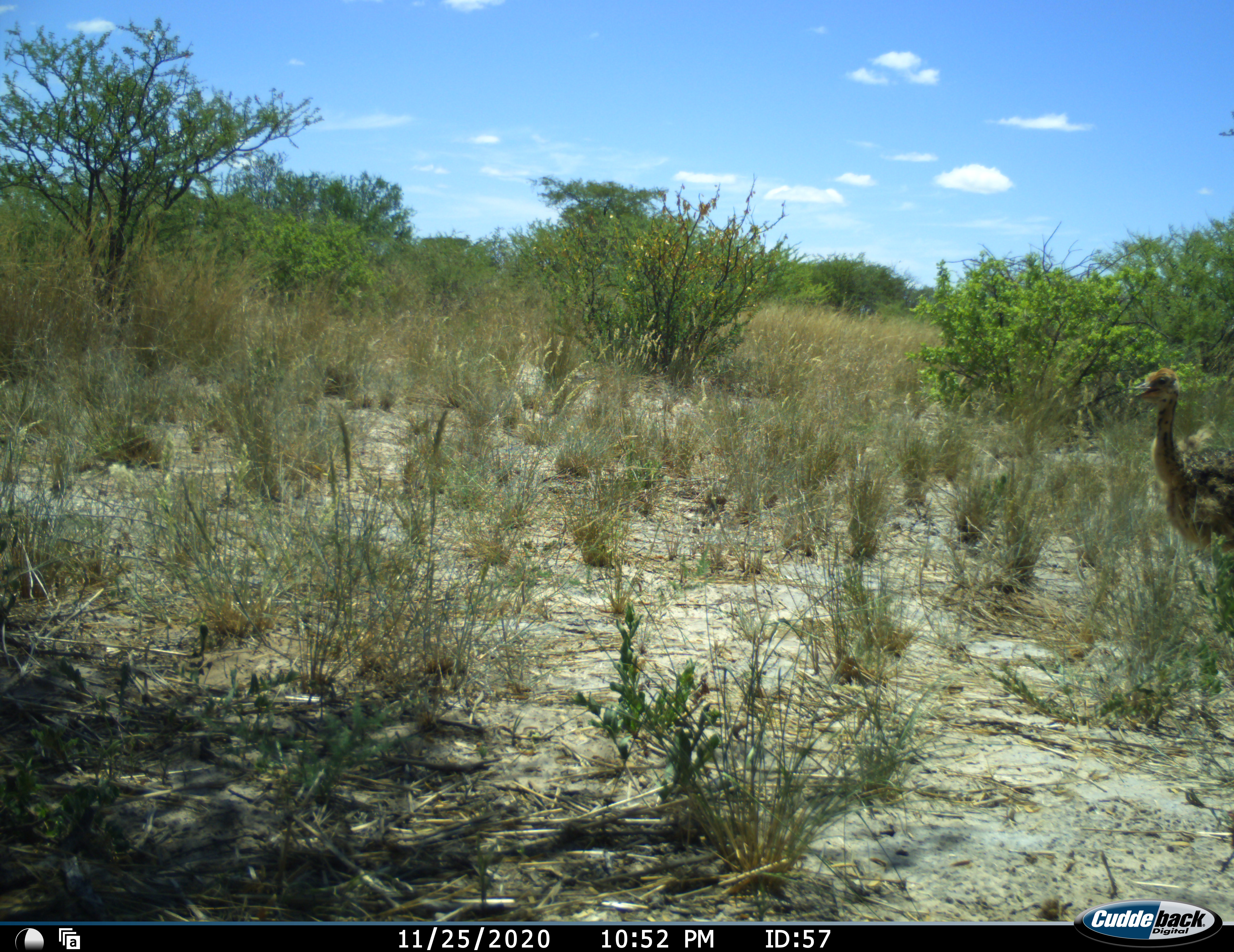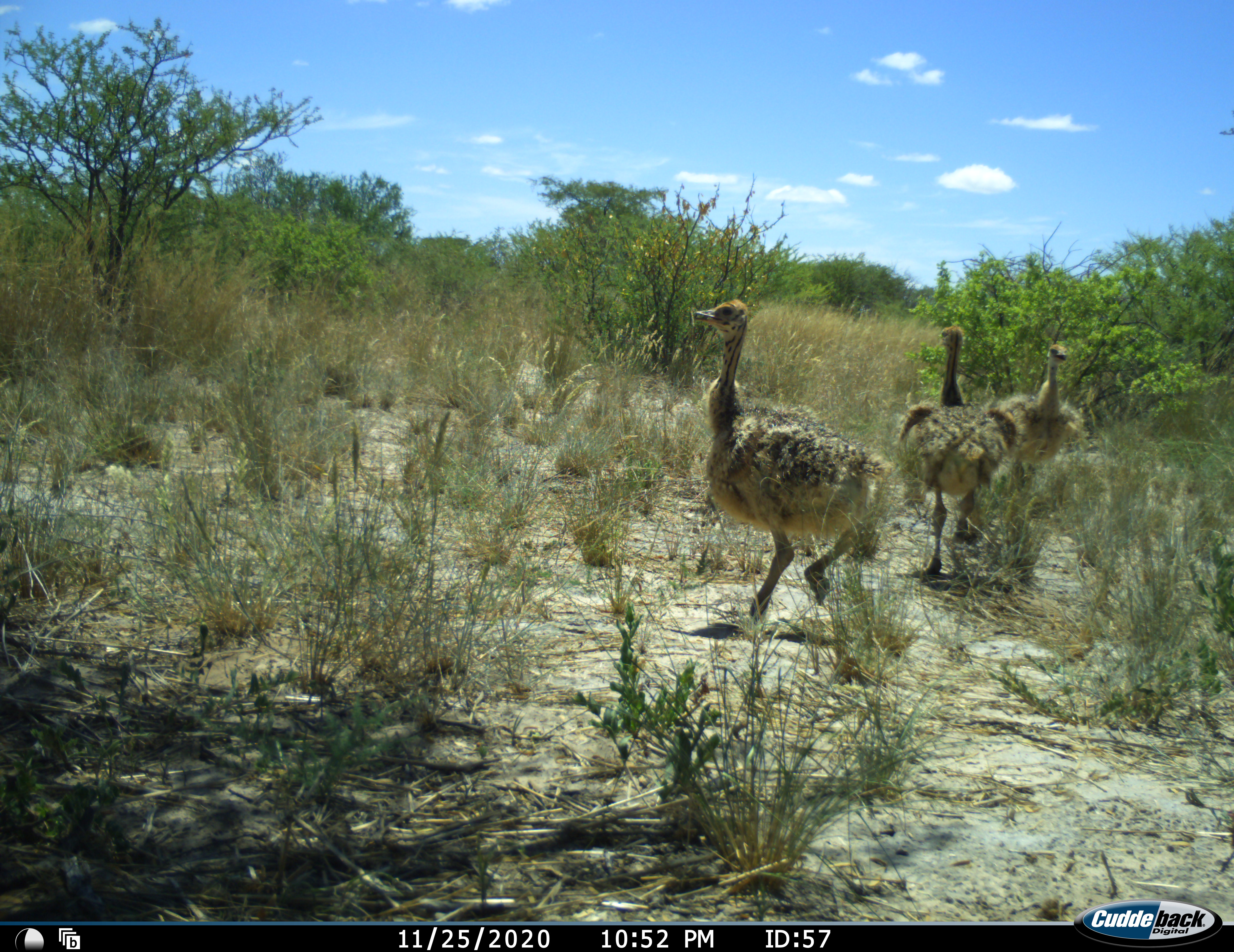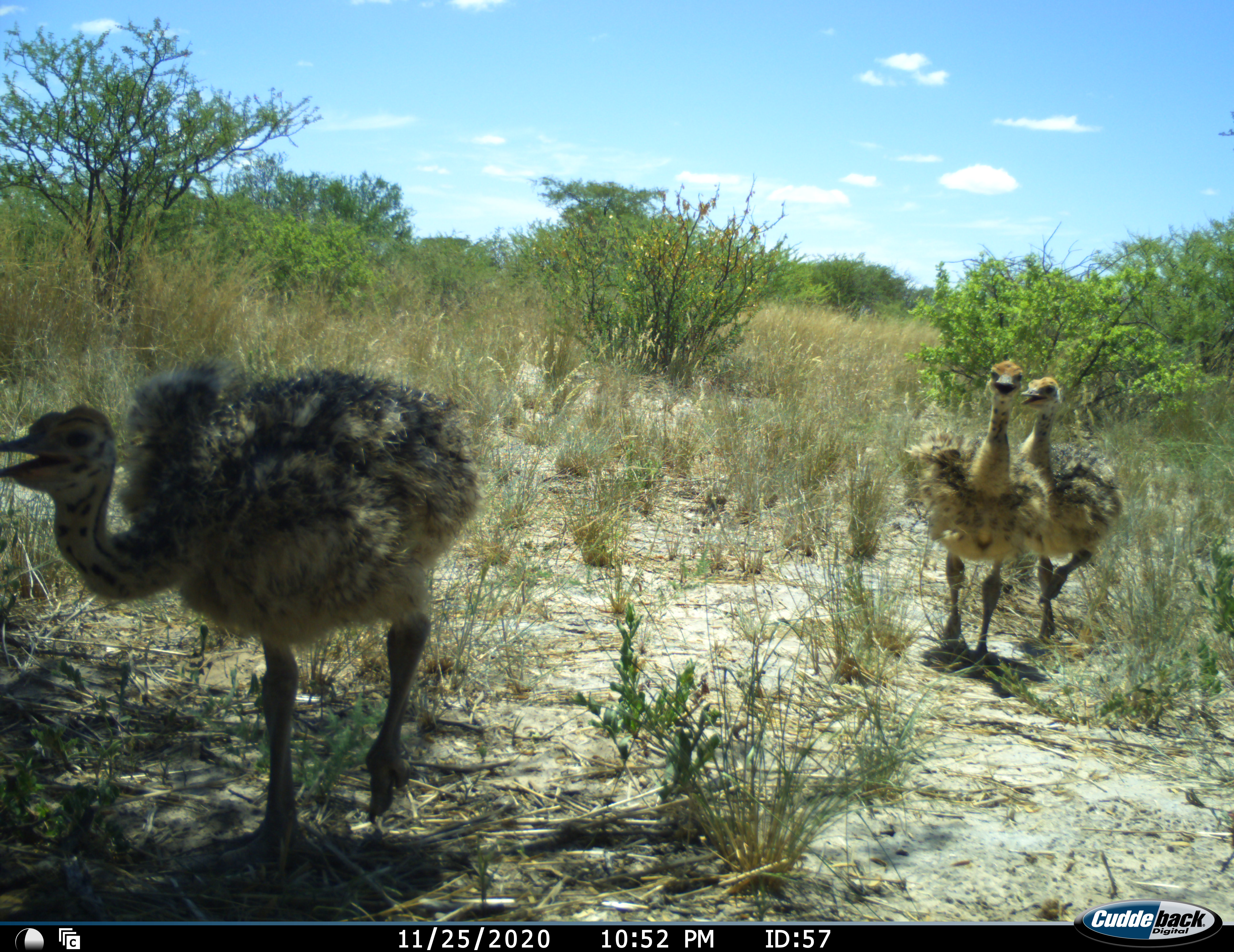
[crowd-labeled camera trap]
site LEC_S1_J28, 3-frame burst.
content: unidentified animal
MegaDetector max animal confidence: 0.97